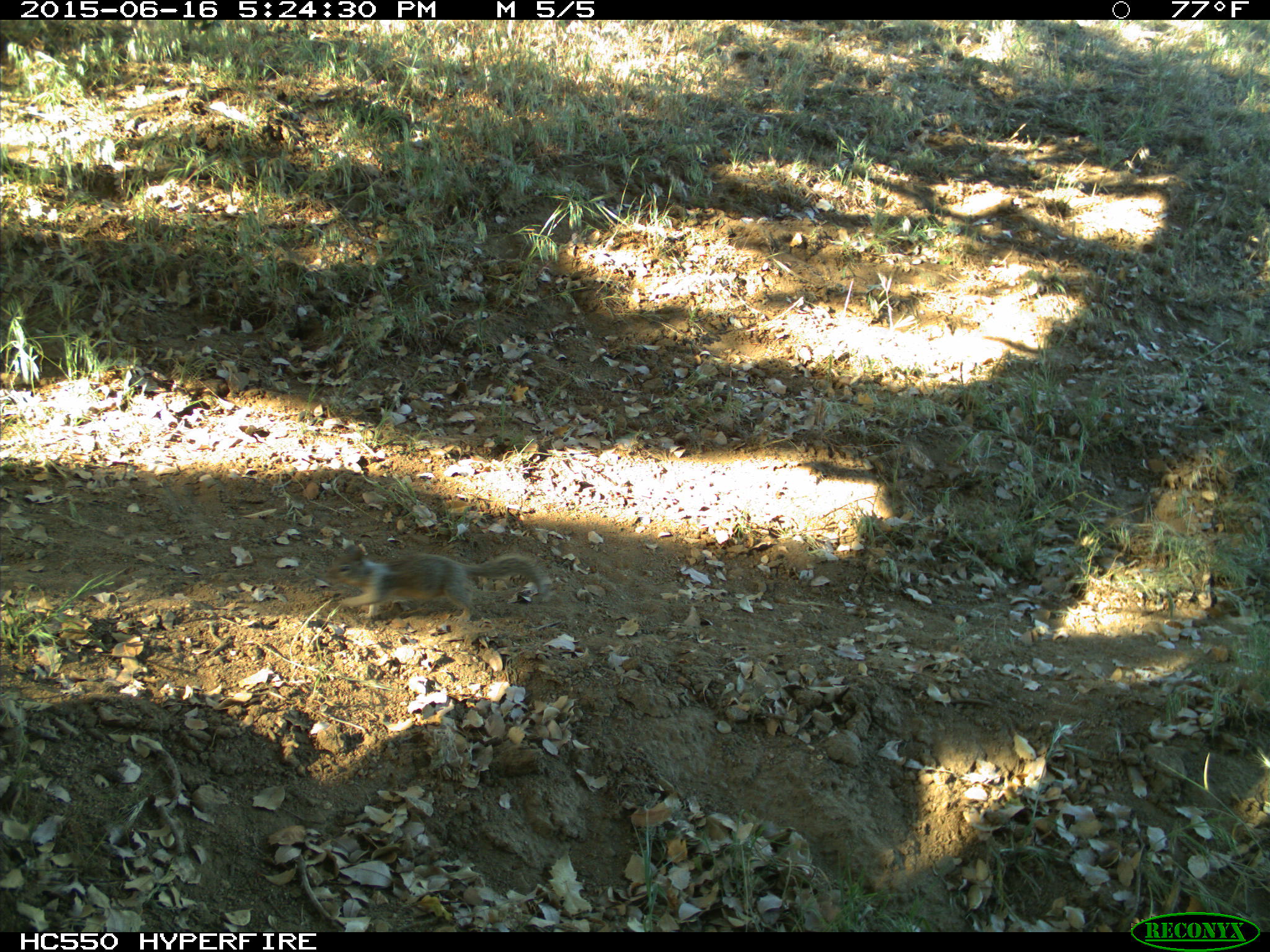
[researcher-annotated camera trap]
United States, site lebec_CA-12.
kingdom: Animalia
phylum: Chordata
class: Mammalia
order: Rodentia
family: Sciuridae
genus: Otospermophilus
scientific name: Otospermophilus beecheyi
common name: california ground squirrel